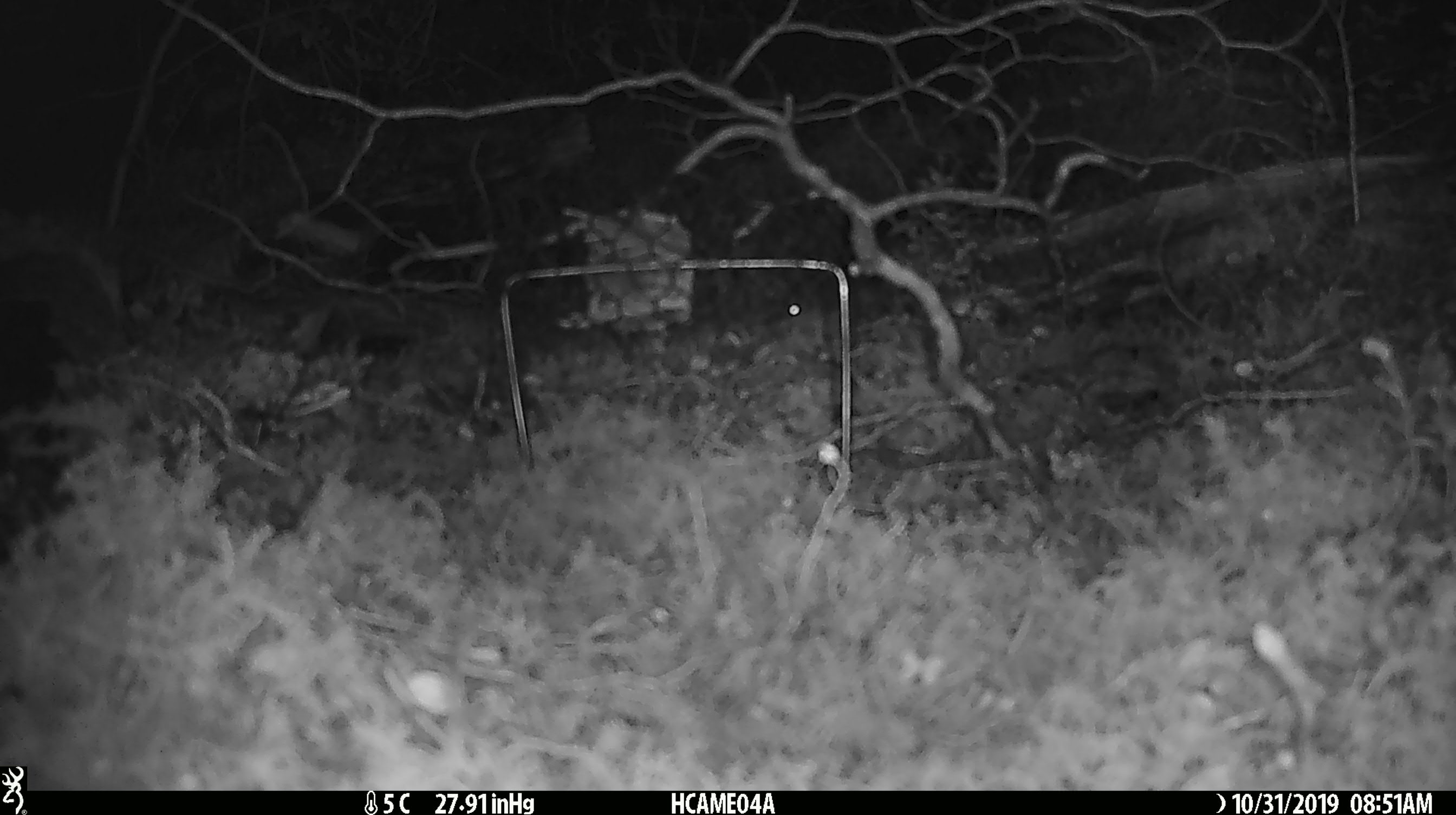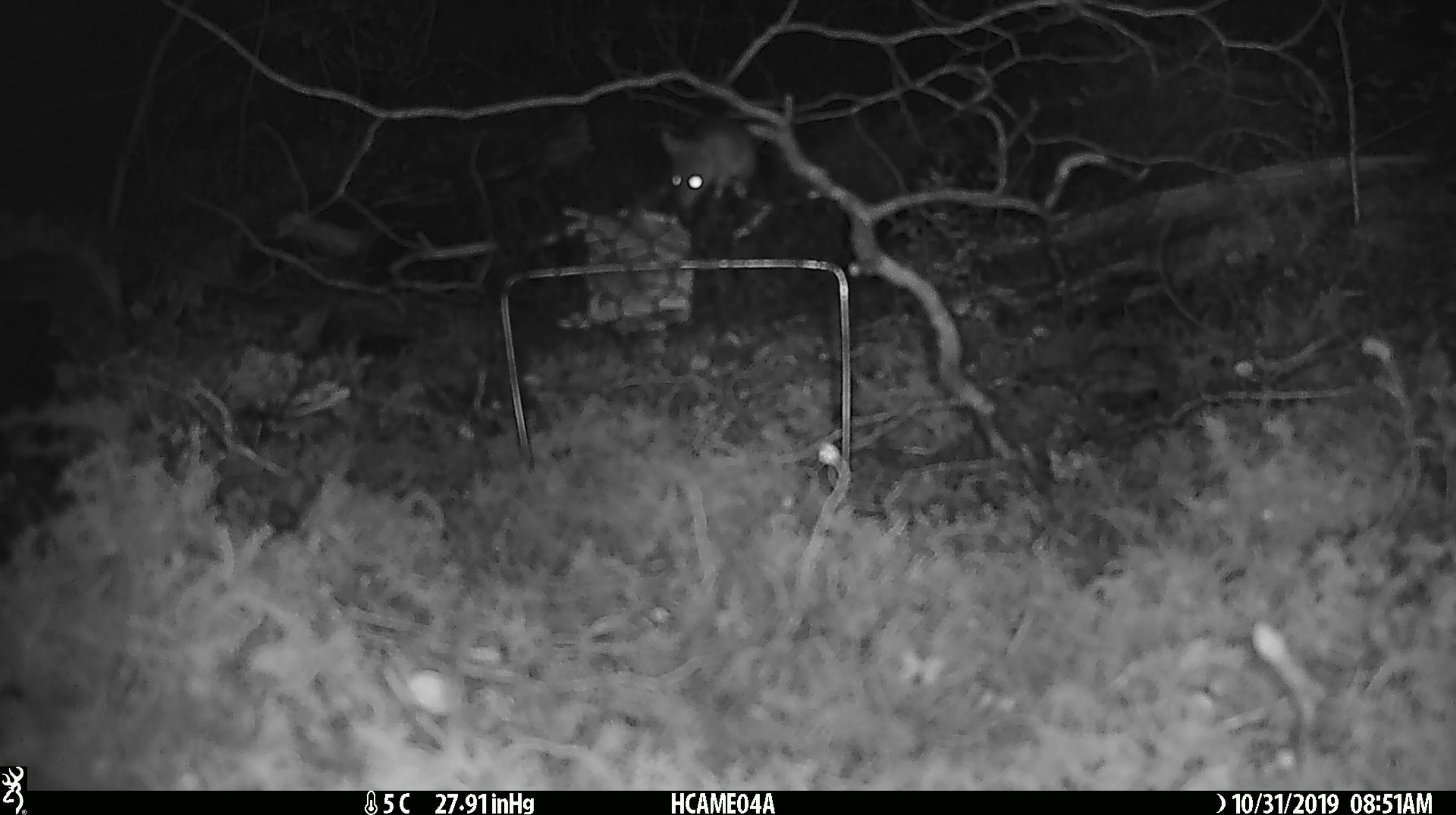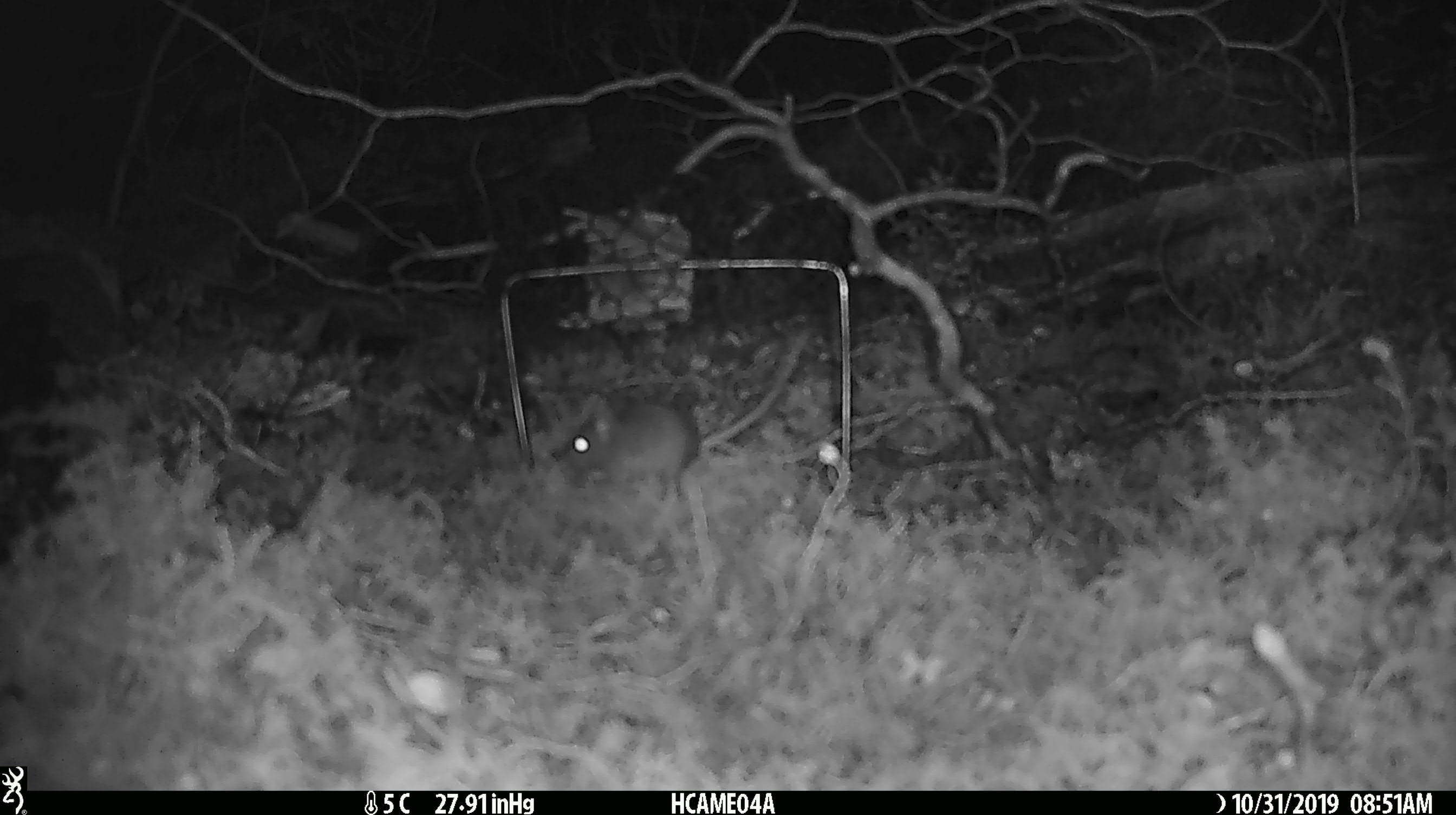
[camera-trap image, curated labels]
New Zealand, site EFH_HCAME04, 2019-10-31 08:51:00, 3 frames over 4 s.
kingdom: Animalia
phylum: Chordata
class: Mammalia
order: Rodentia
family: Muridae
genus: Mus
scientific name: Mus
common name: mouse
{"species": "mouse (Mus)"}